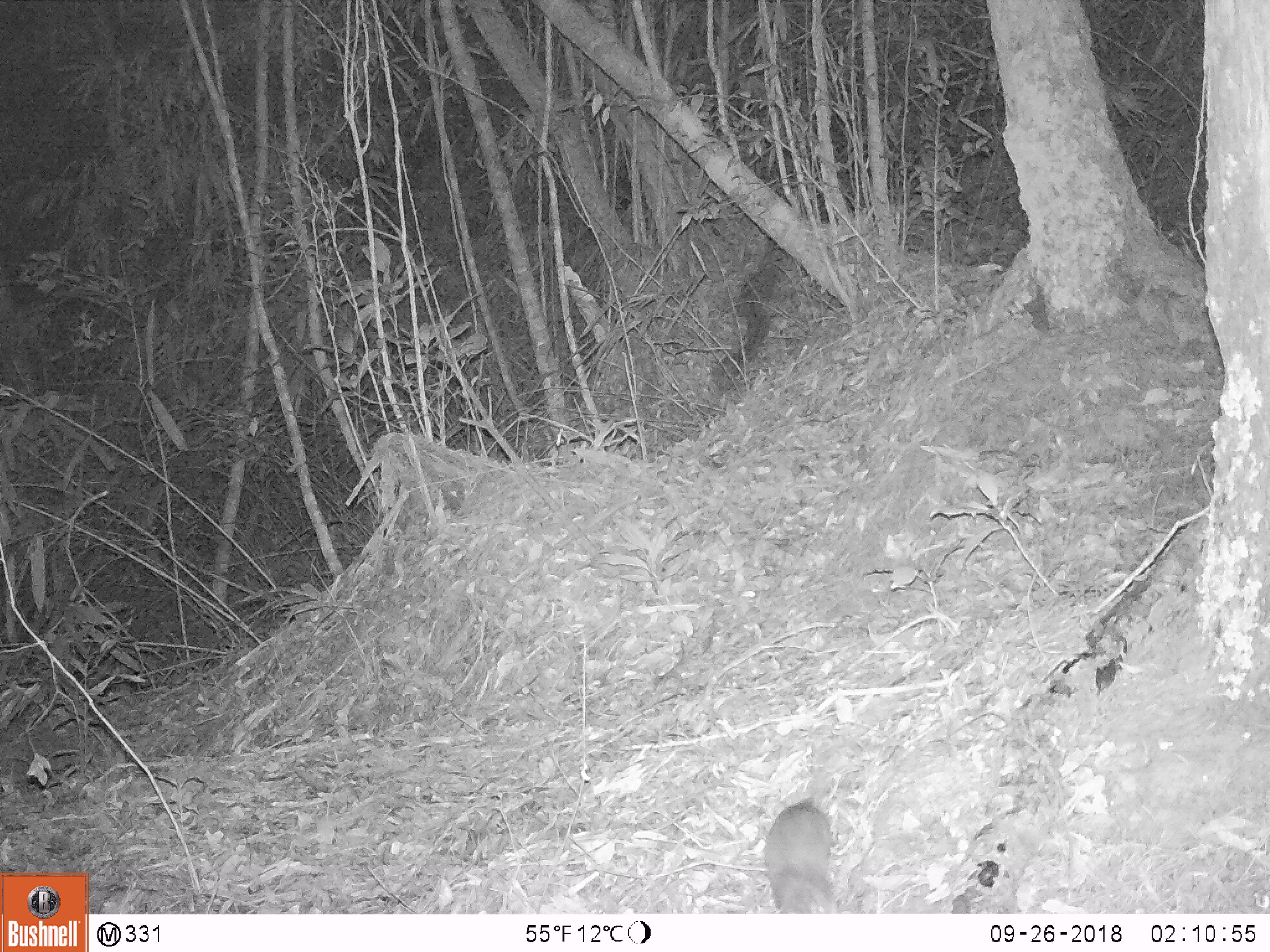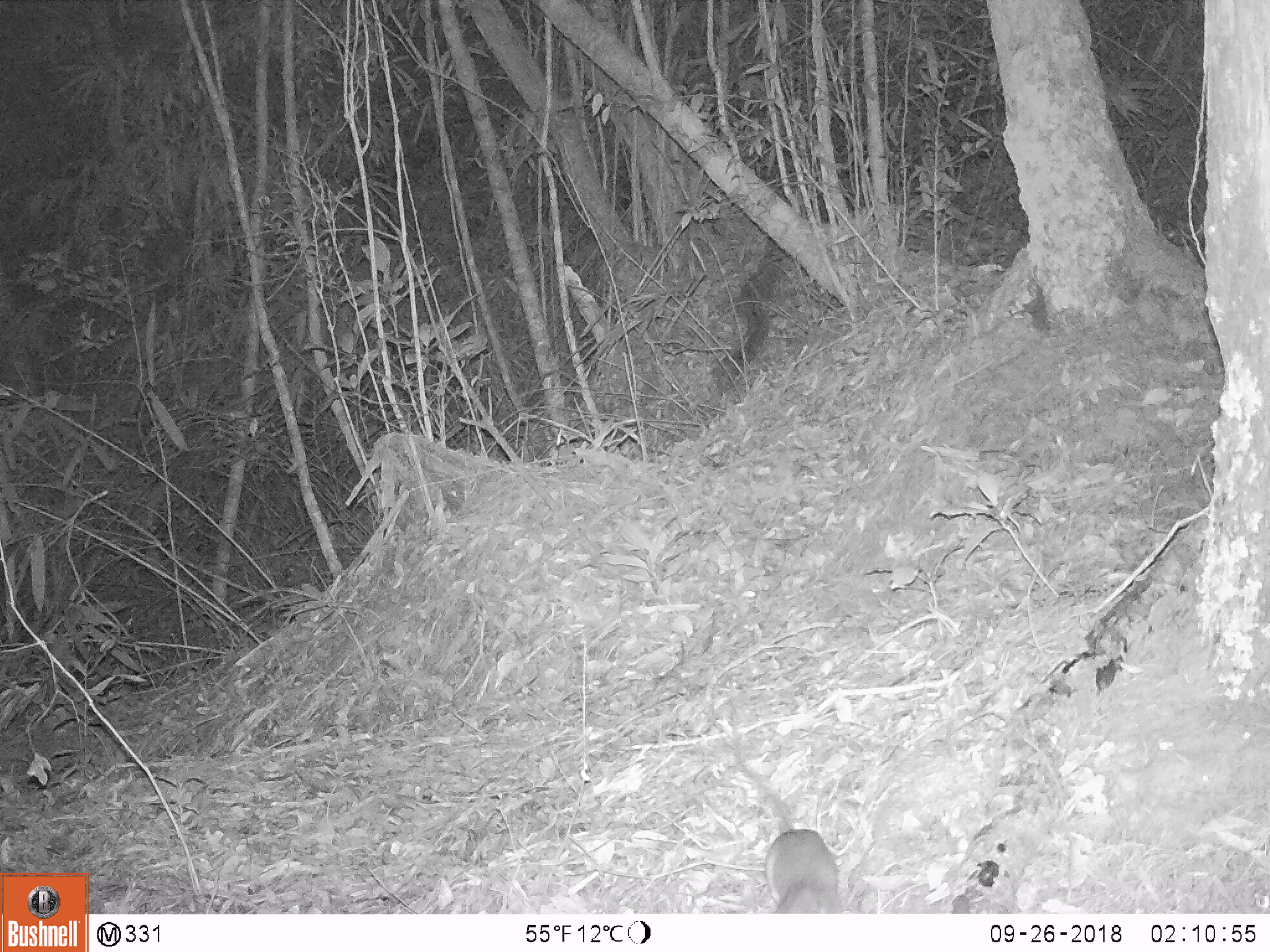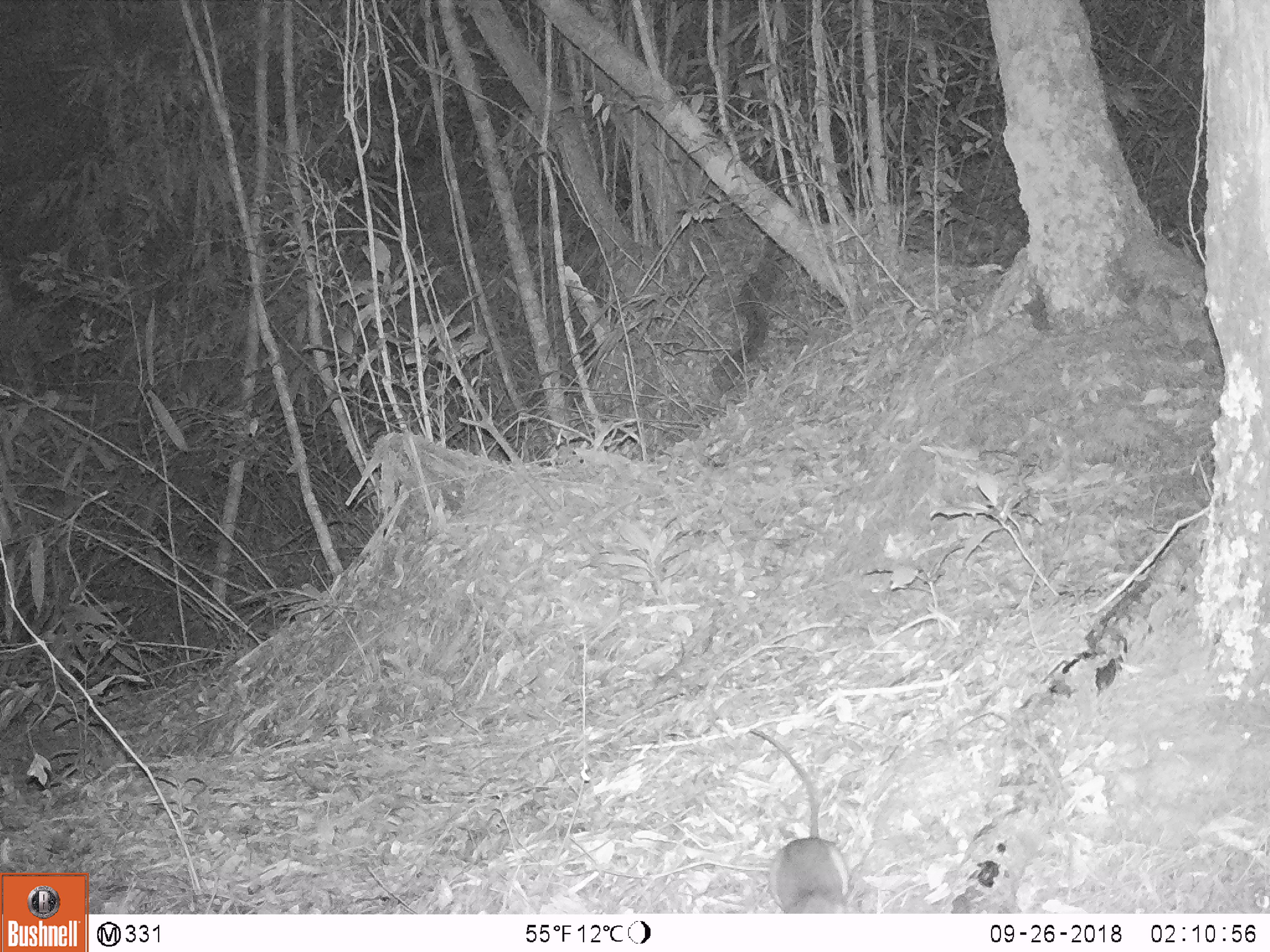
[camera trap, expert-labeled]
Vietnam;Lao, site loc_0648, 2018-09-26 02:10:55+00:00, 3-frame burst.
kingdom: Animalia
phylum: Chordata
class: Mammalia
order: Rodentia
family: Muridae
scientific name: Muridae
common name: old-world mice and rats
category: unidentified murid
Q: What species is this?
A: Unidentified murid (old-world mice and rats) (Muridae).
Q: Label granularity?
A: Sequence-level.